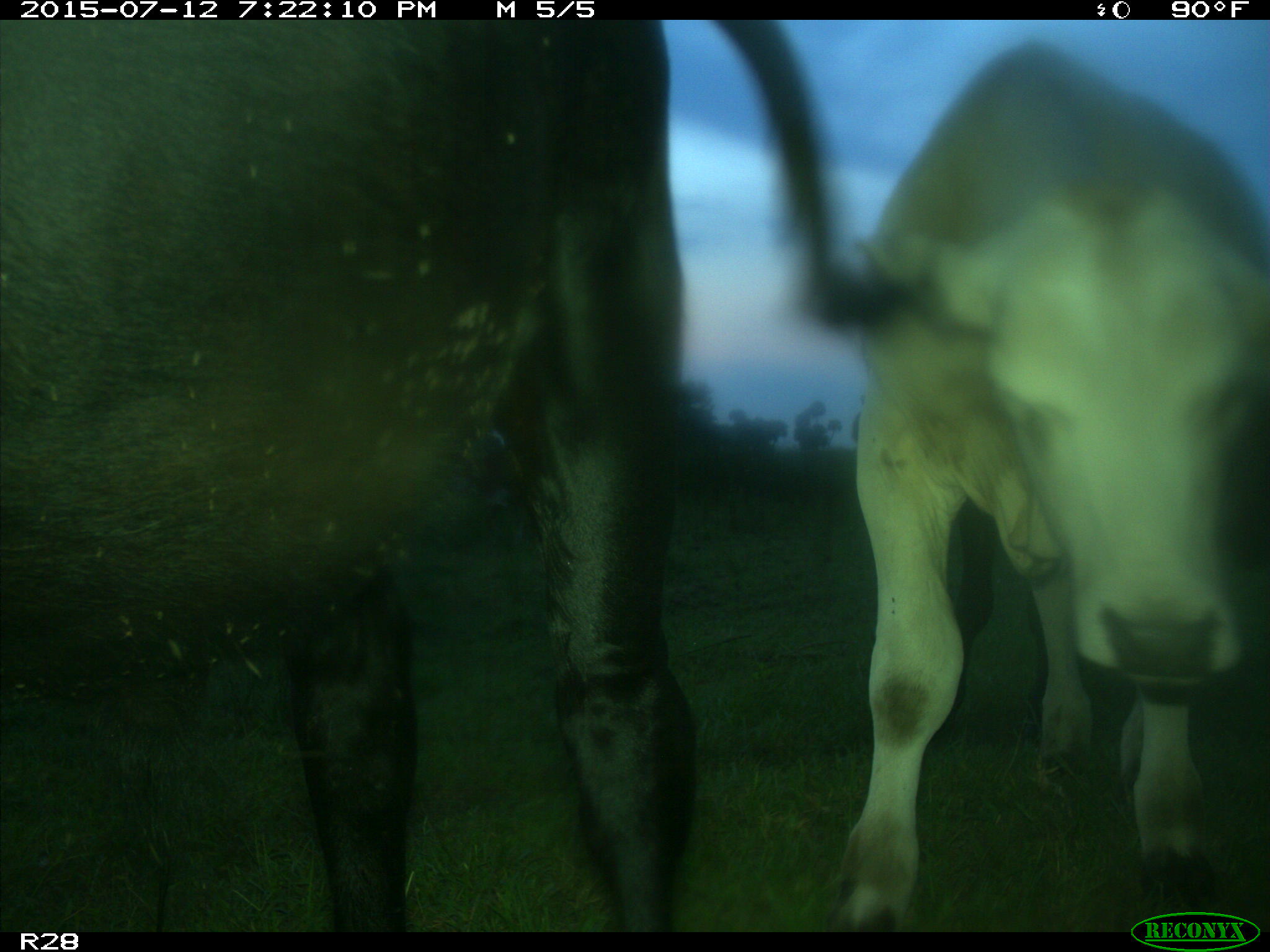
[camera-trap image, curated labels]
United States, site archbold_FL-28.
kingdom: Animalia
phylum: Chordata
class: Mammalia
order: Artiodactyla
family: Bovidae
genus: Bos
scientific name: Bos taurus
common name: domestic cow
Bos taurus (domestic cow).